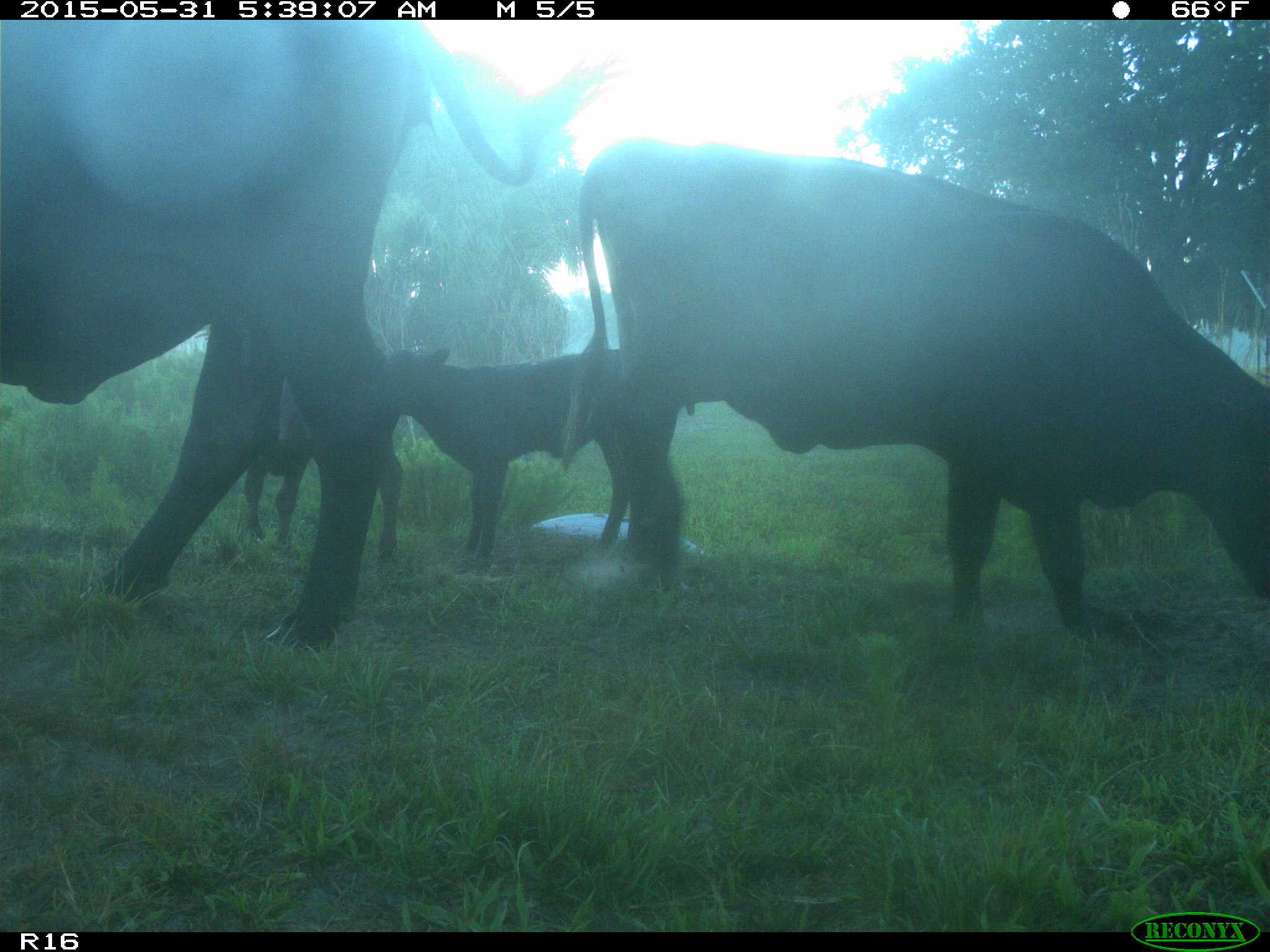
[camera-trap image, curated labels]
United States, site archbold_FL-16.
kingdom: Animalia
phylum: Chordata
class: Mammalia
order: Artiodactyla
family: Bovidae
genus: Bos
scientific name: Bos taurus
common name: domestic cow